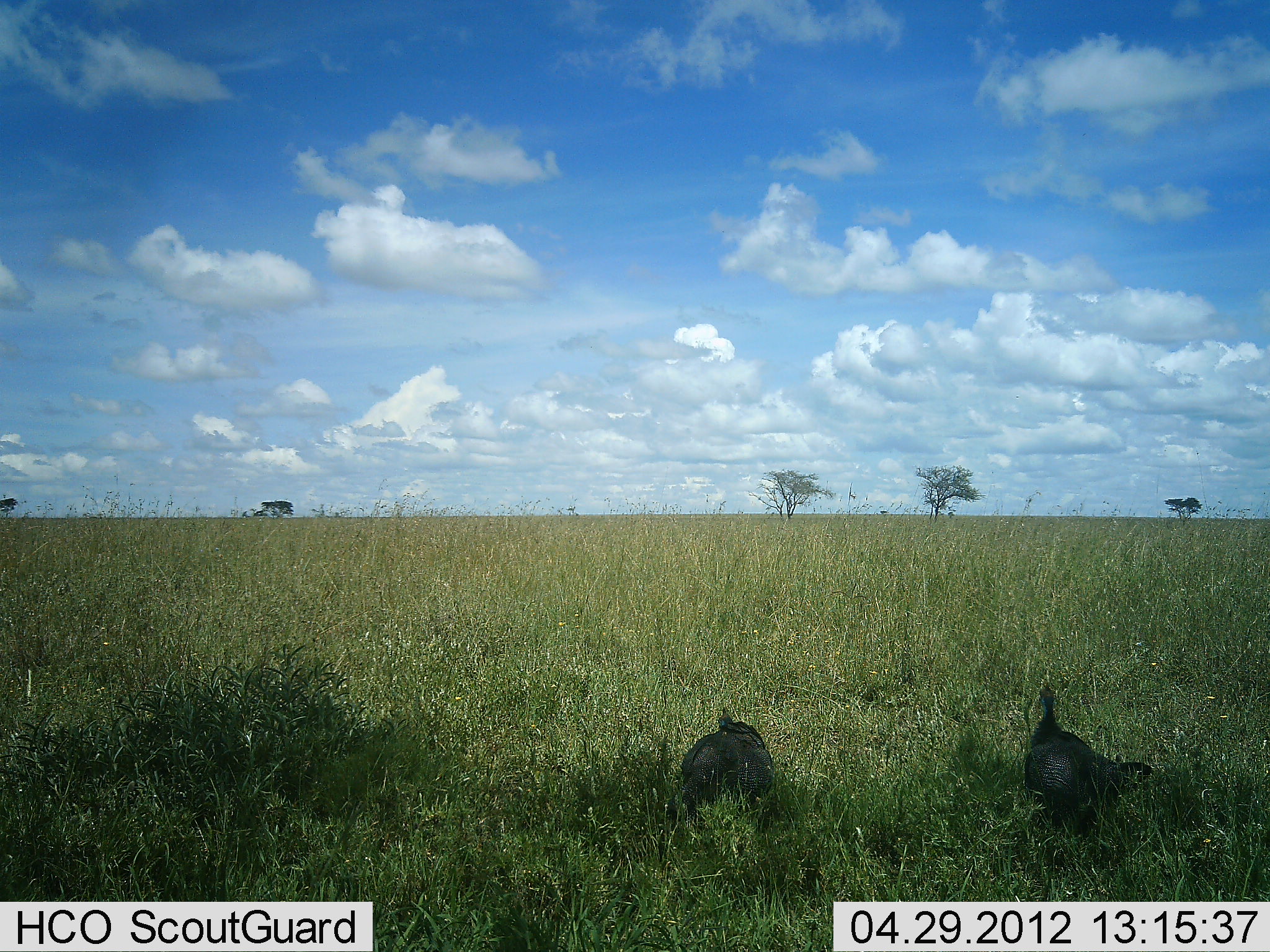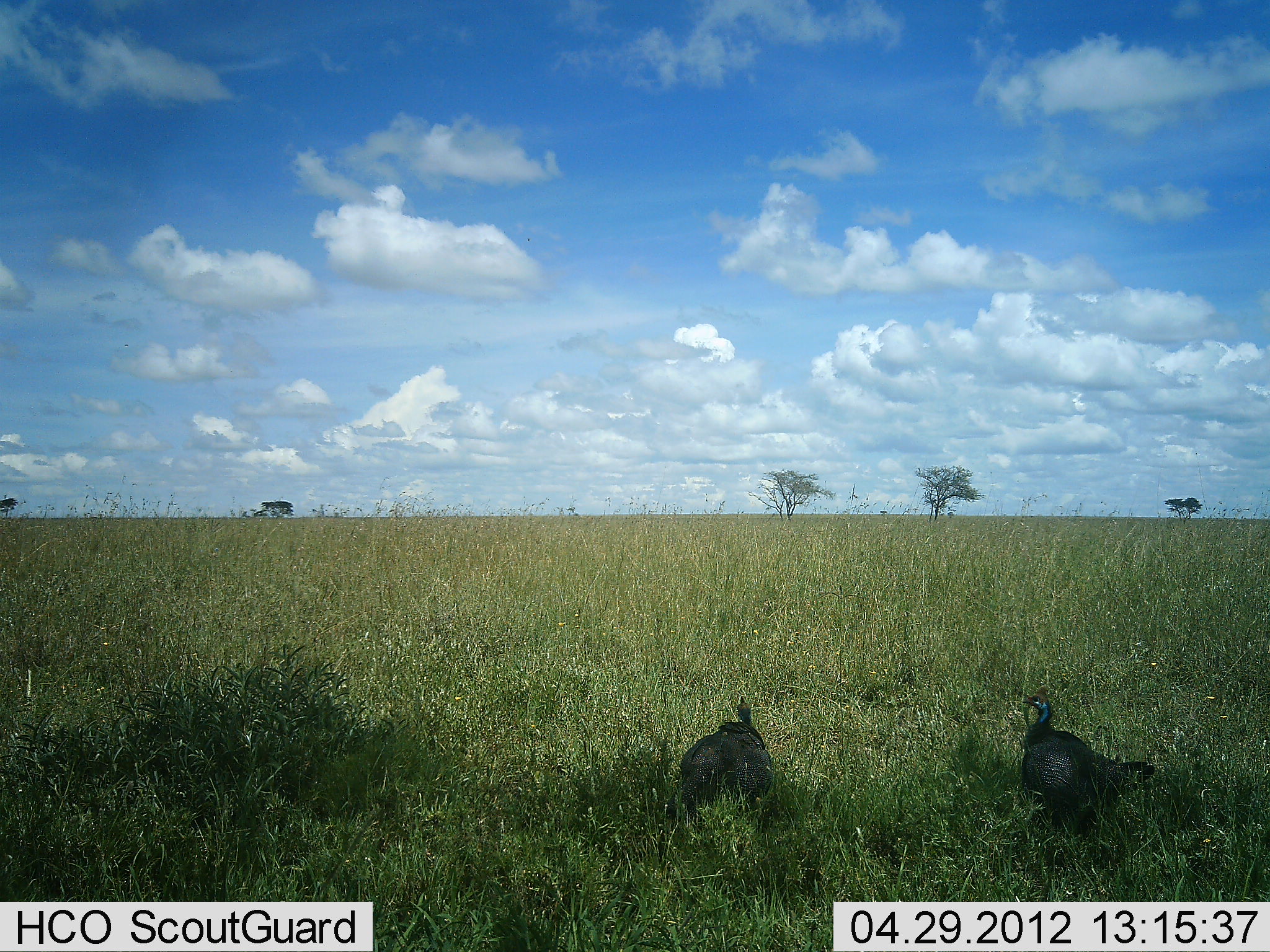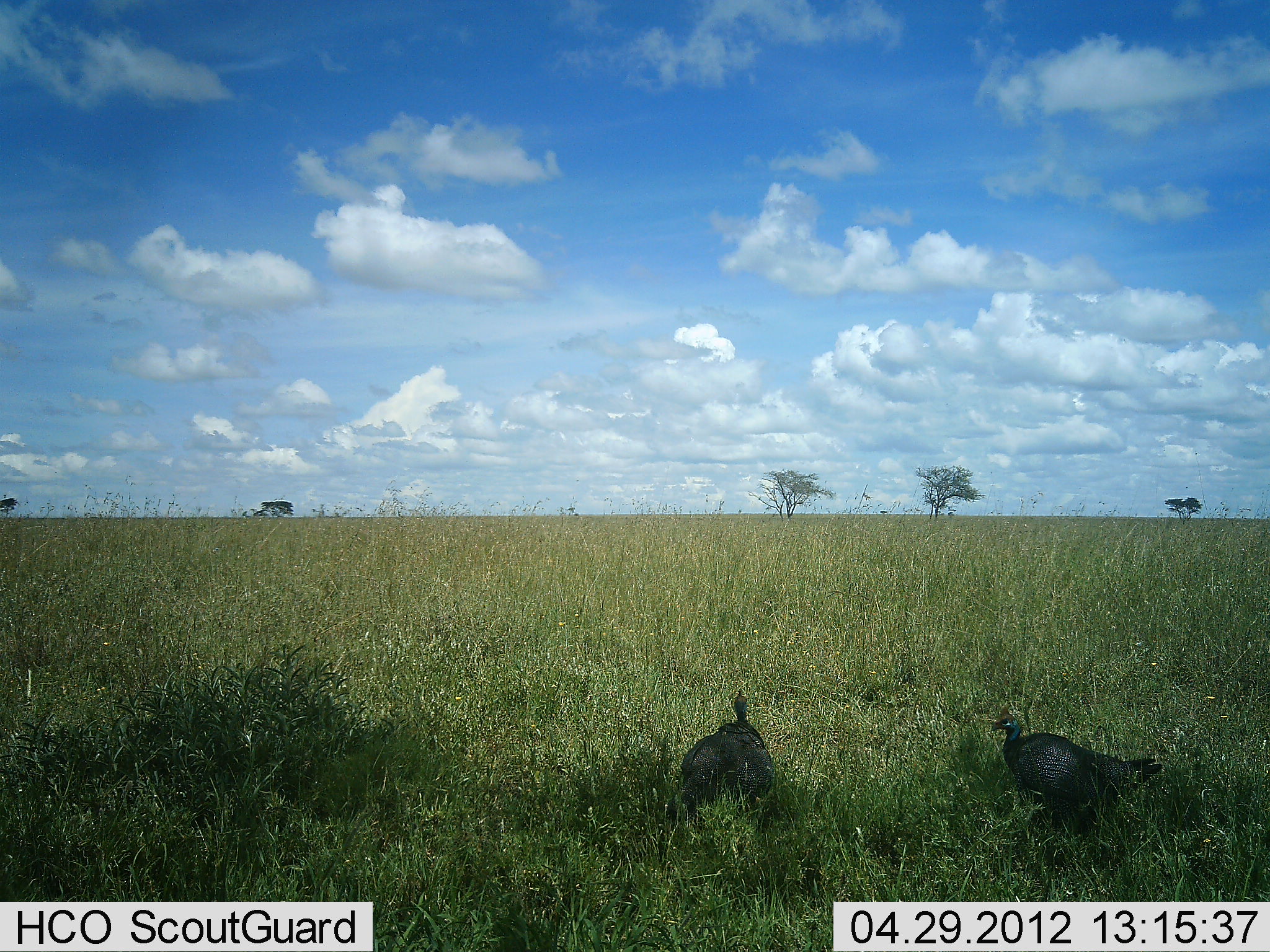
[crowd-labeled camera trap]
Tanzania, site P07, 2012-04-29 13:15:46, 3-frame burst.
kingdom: Animalia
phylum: Chordata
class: Aves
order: Galliformes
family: Numididae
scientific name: Numididae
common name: guinea fowl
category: guineafowl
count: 2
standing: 71%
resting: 14%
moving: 14%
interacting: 7%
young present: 0%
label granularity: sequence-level